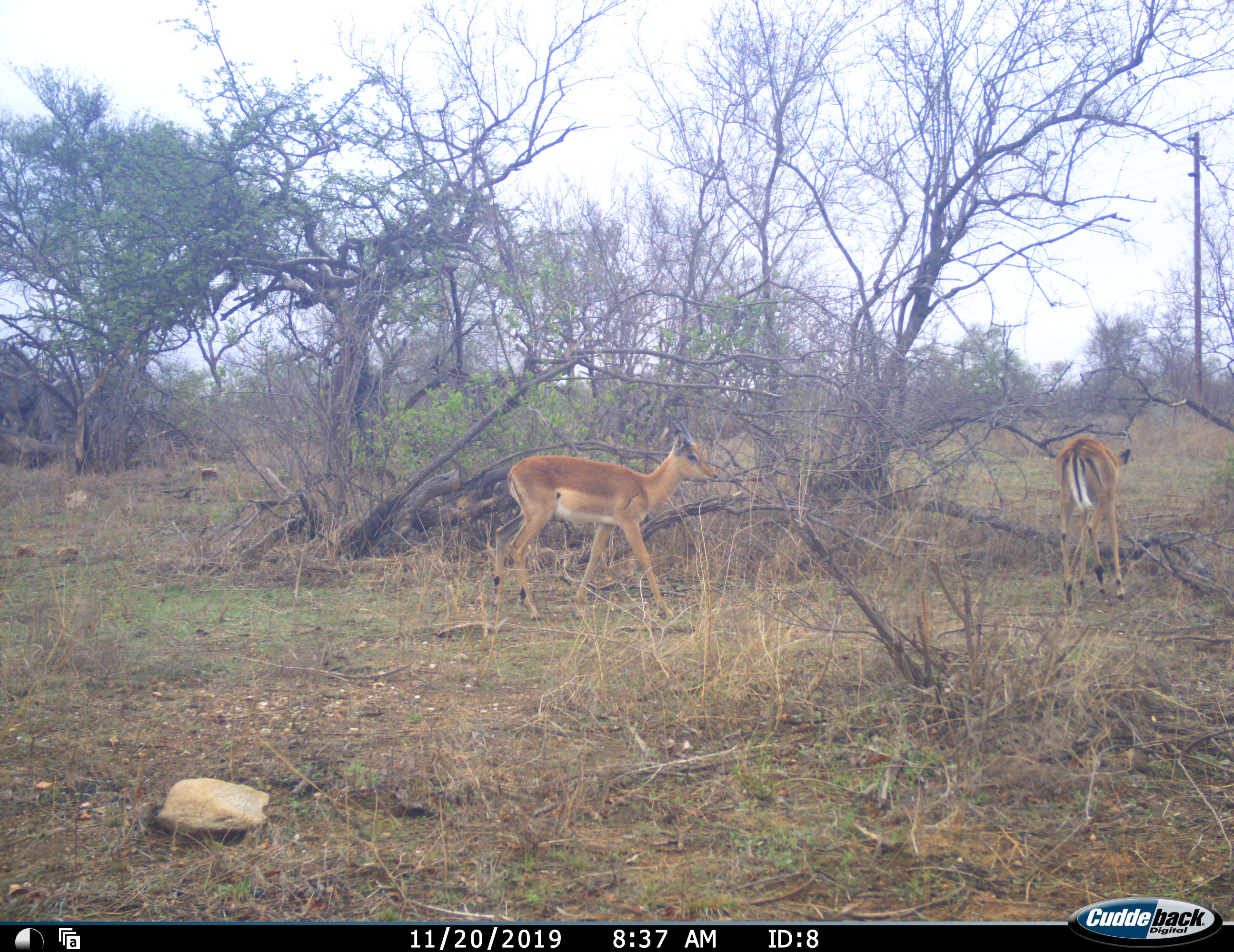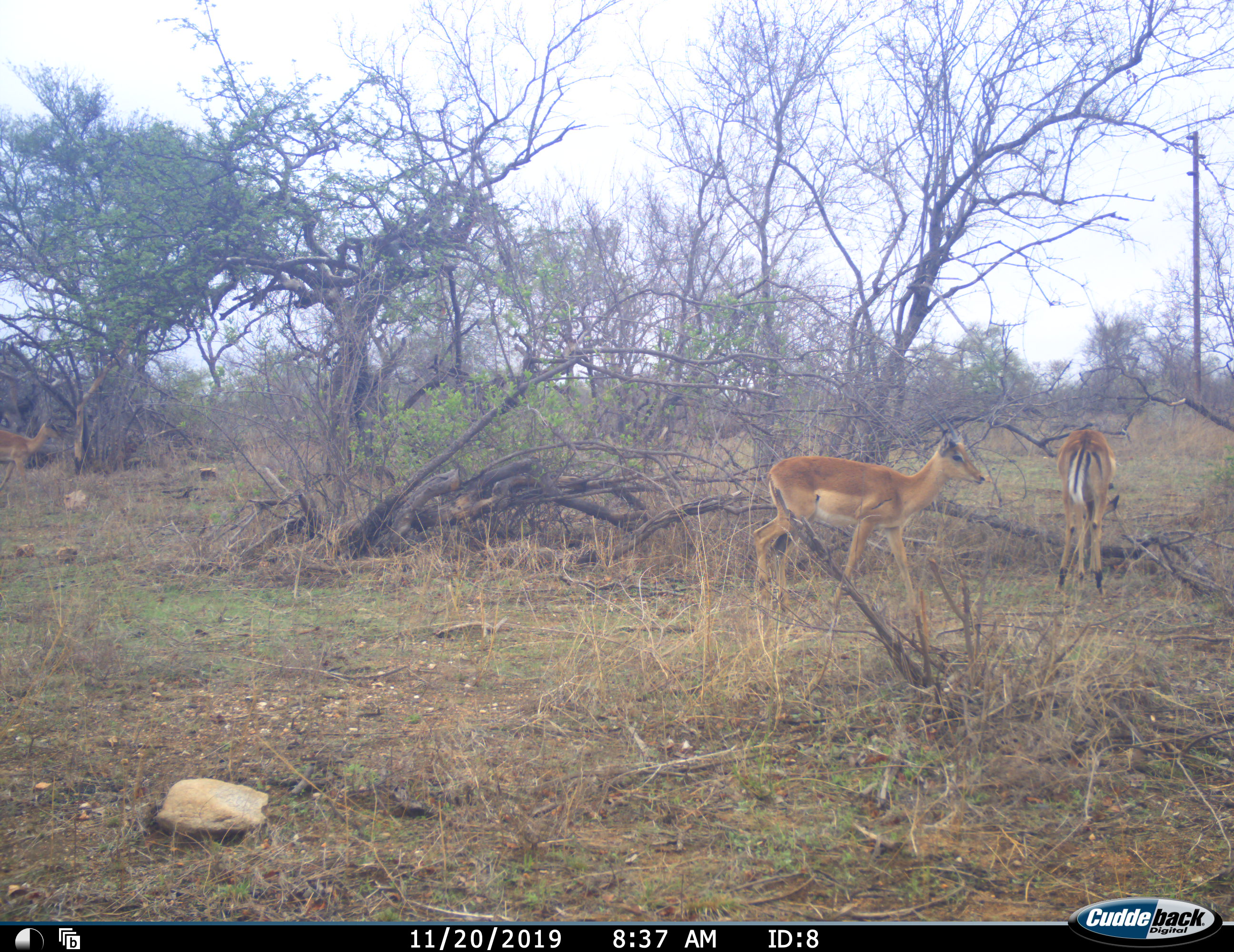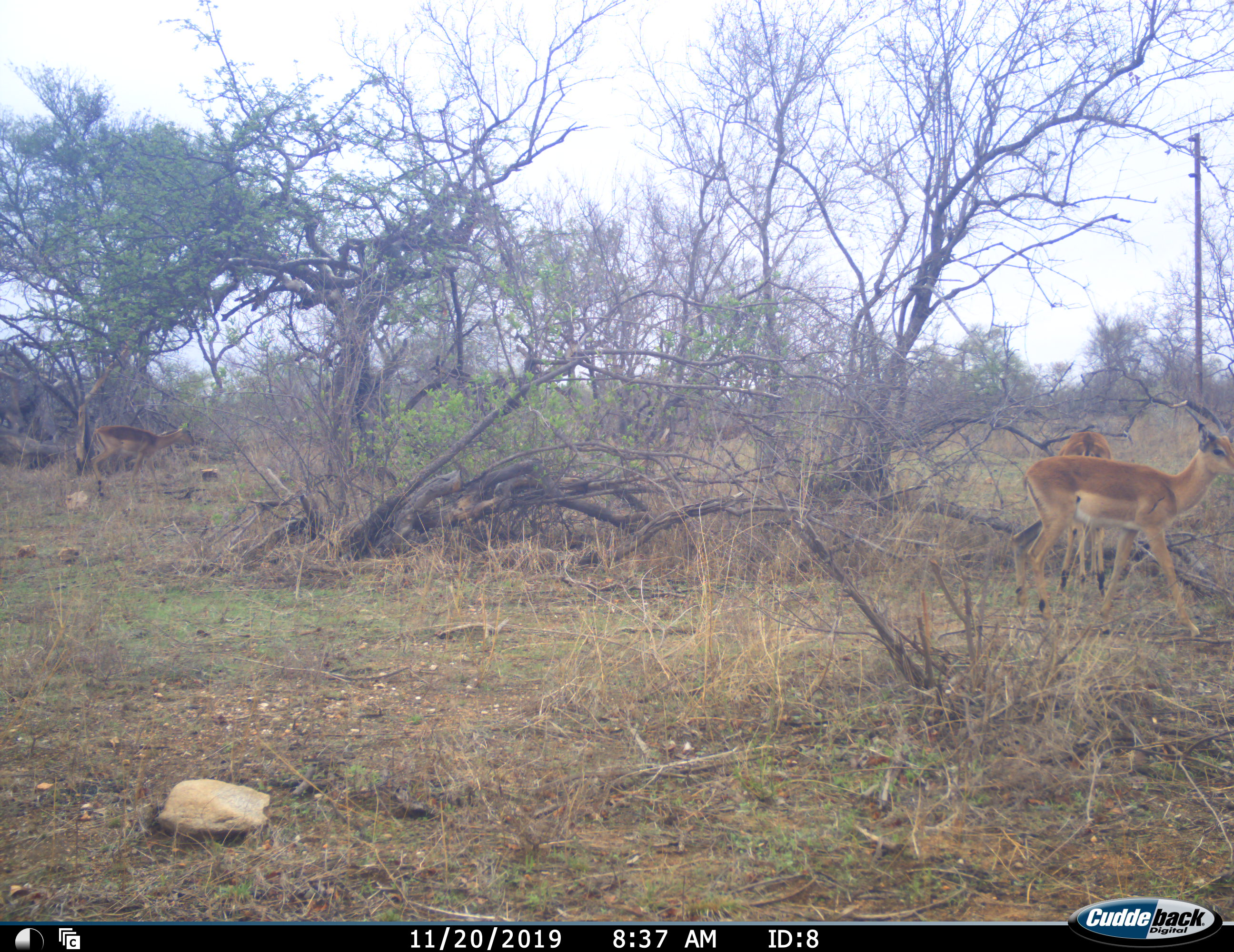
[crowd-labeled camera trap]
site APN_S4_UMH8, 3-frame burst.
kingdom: Animalia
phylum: Chordata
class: Mammalia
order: Artiodactyla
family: Bovidae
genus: Aepyceros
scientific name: Aepyceros melampus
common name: impala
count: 3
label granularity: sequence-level